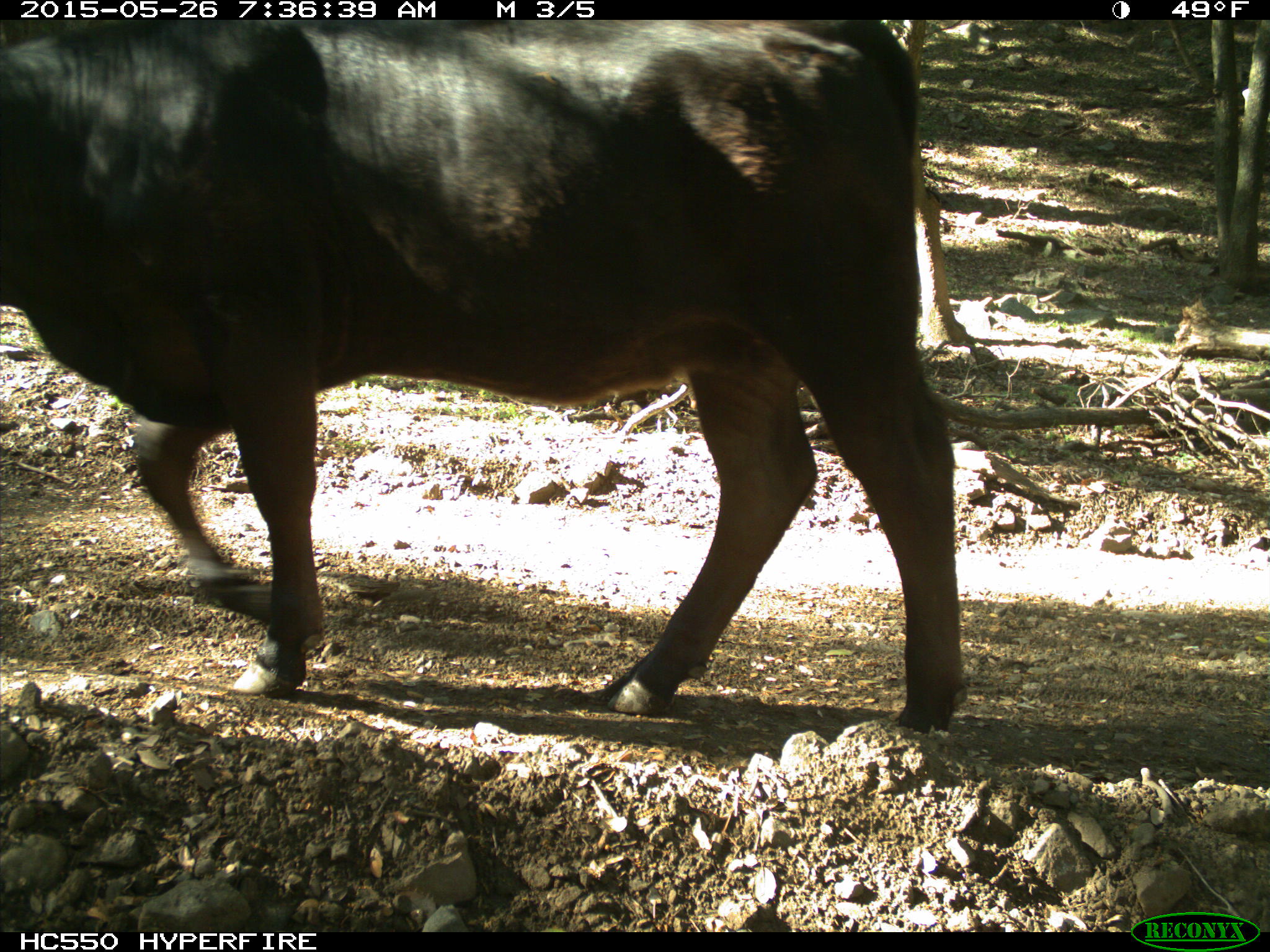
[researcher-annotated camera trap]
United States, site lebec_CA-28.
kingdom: Animalia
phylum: Chordata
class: Mammalia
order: Artiodactyla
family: Bovidae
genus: Bos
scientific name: Bos taurus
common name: domestic cow